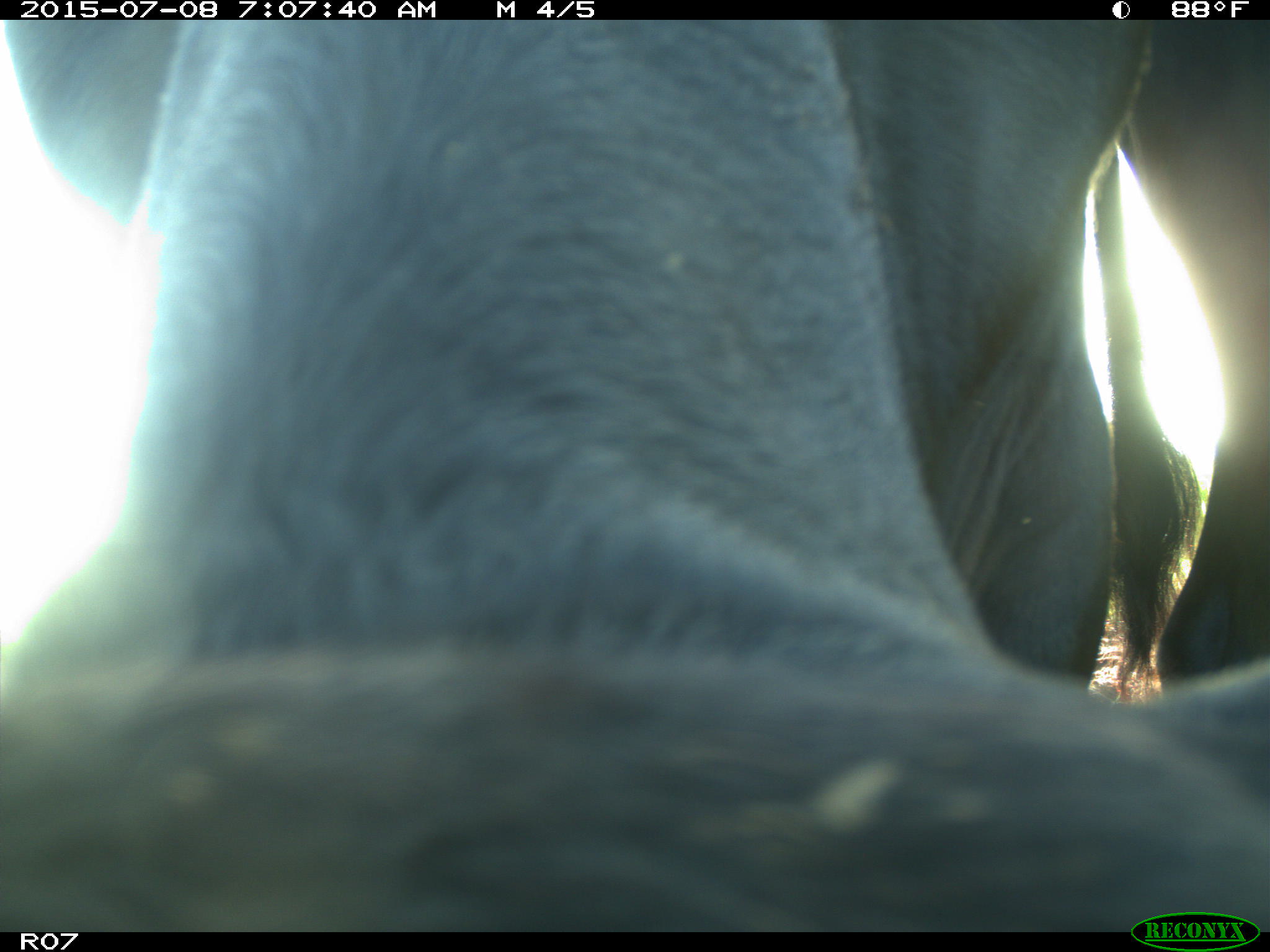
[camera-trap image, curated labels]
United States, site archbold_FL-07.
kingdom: Animalia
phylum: Chordata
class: Mammalia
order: Artiodactyla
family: Bovidae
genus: Bos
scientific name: Bos taurus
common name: domestic cow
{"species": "Bos taurus (domestic cow)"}